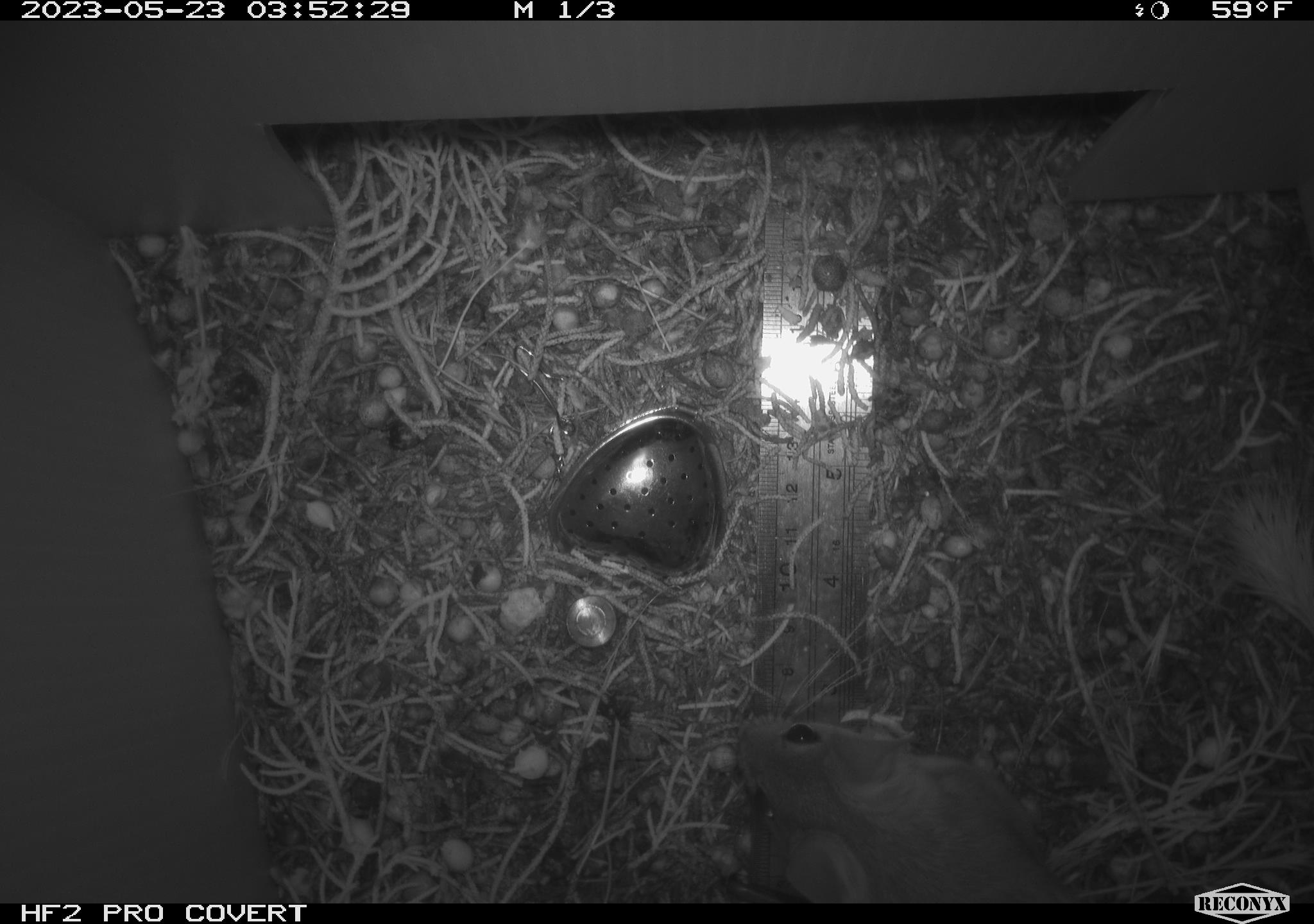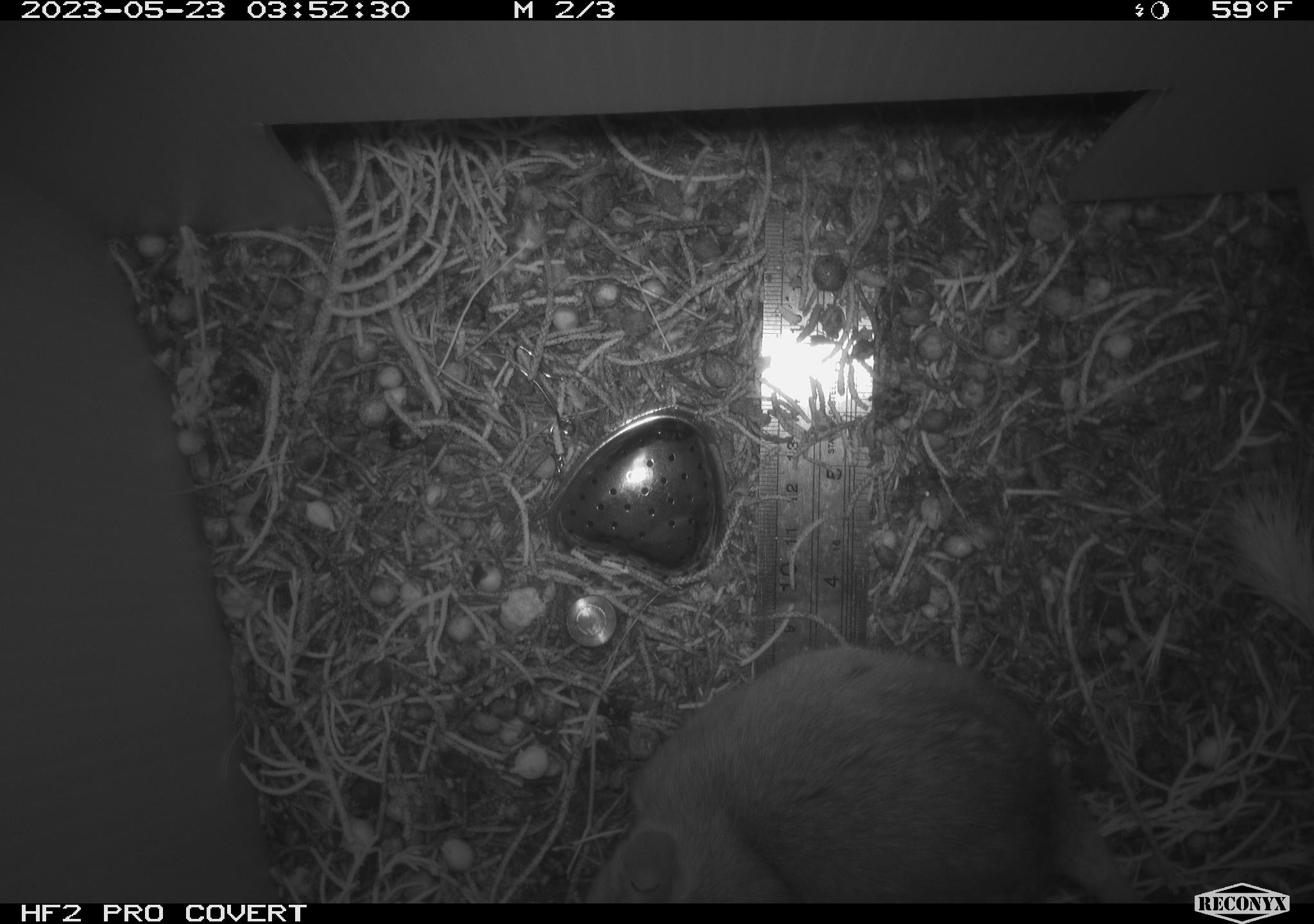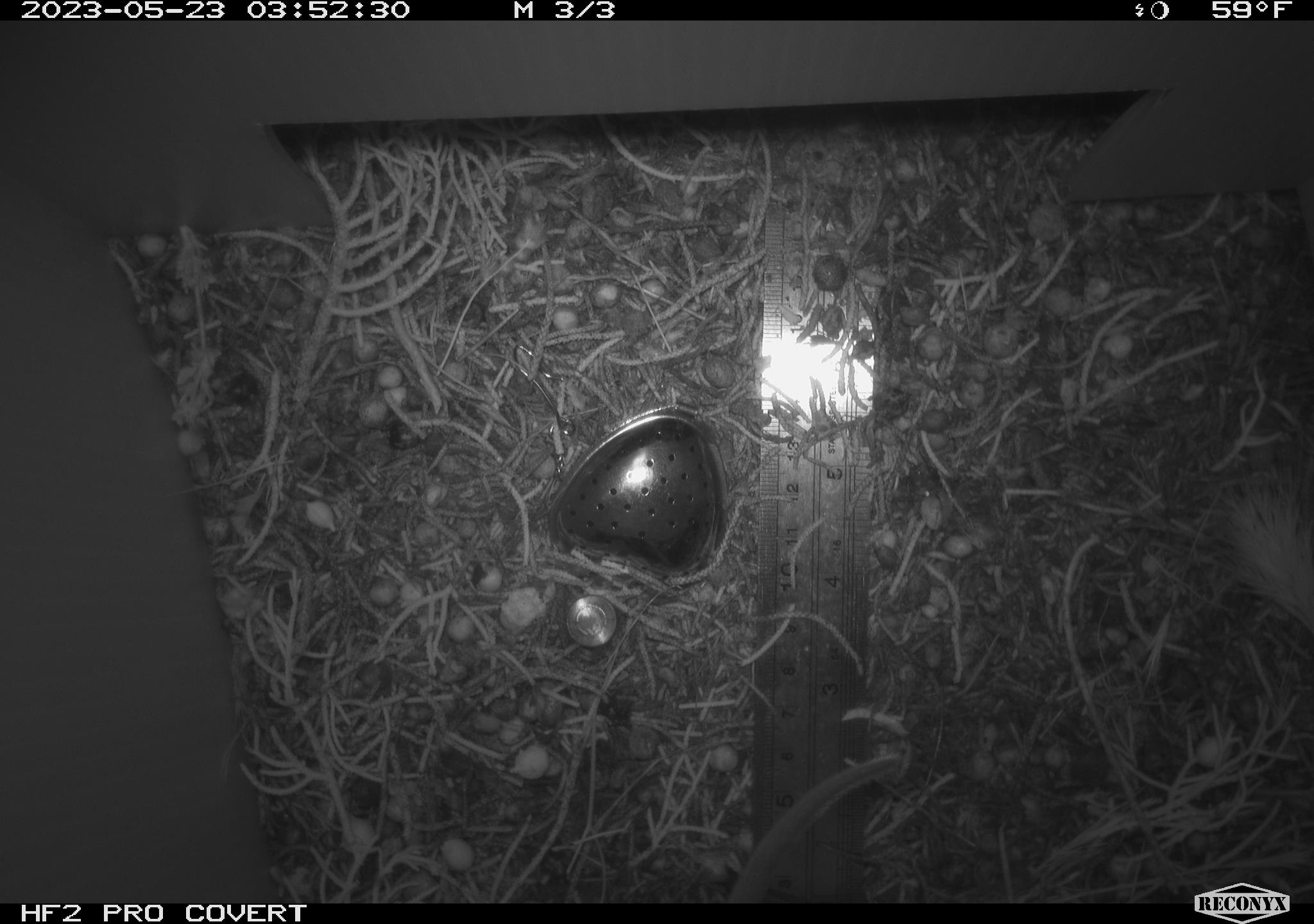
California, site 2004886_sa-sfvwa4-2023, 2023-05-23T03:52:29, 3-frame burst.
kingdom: Animalia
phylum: Chordata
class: Mammalia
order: Rodentia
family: Cricetidae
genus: Neotoma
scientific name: Neotoma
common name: pack rat or woodrat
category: neotoma species